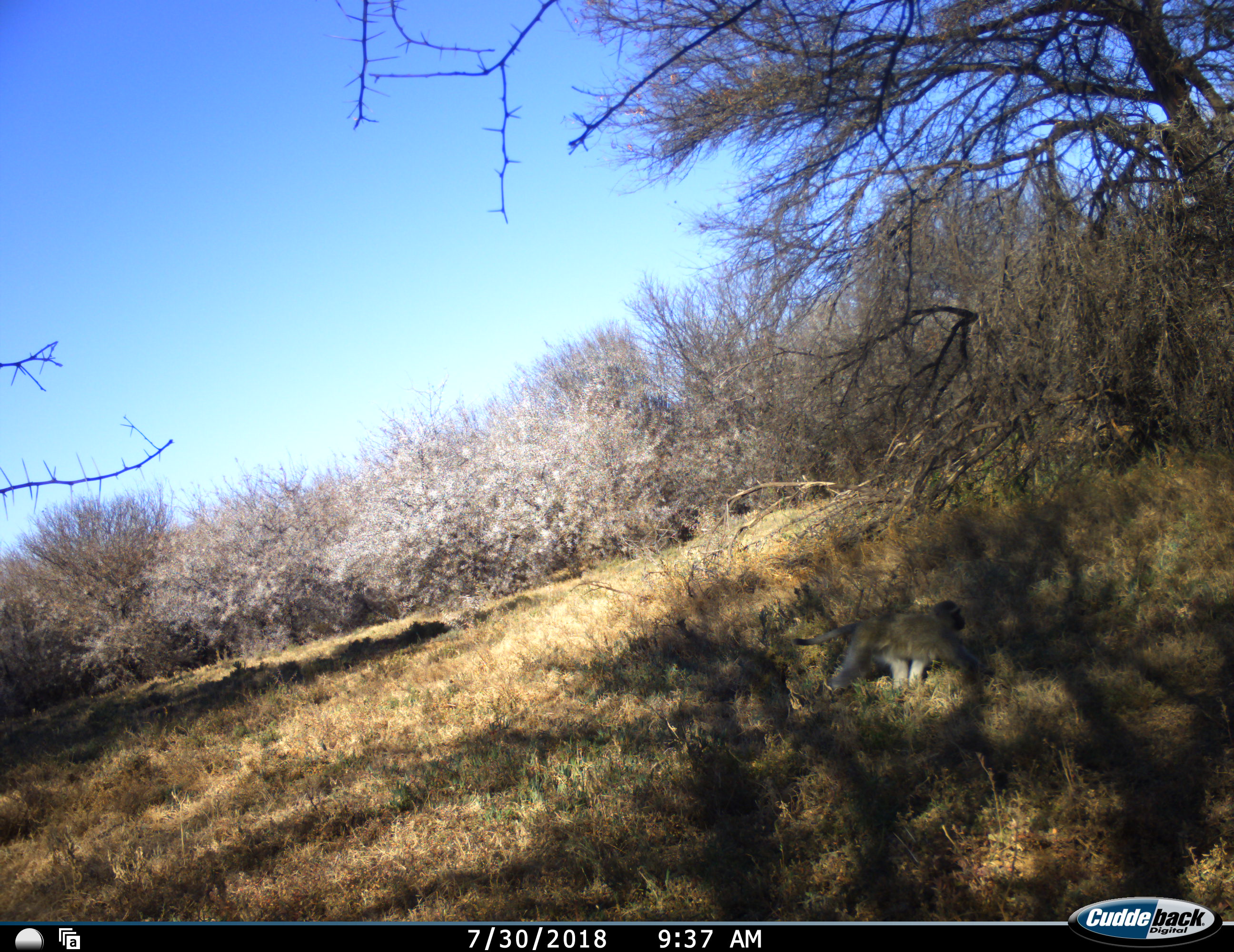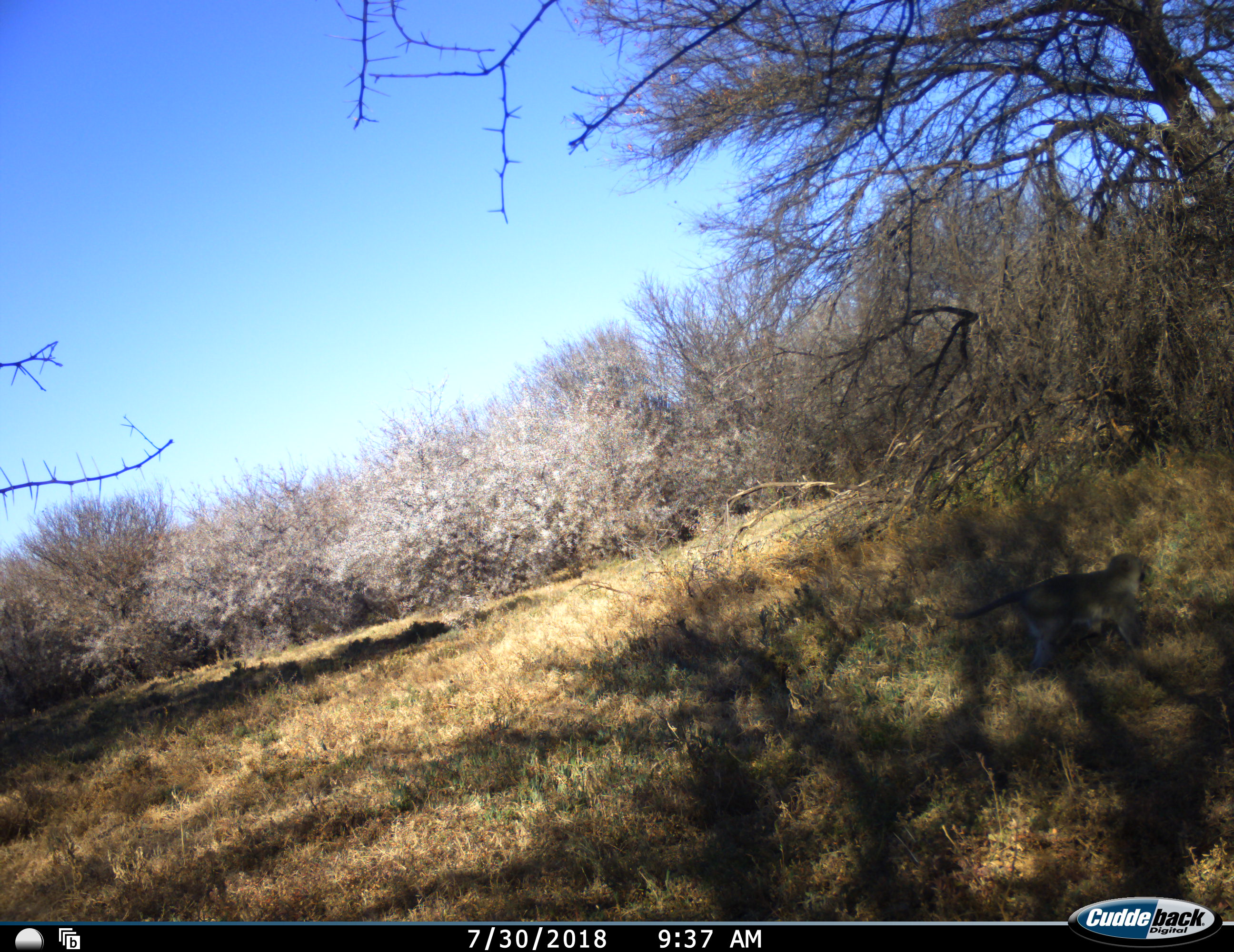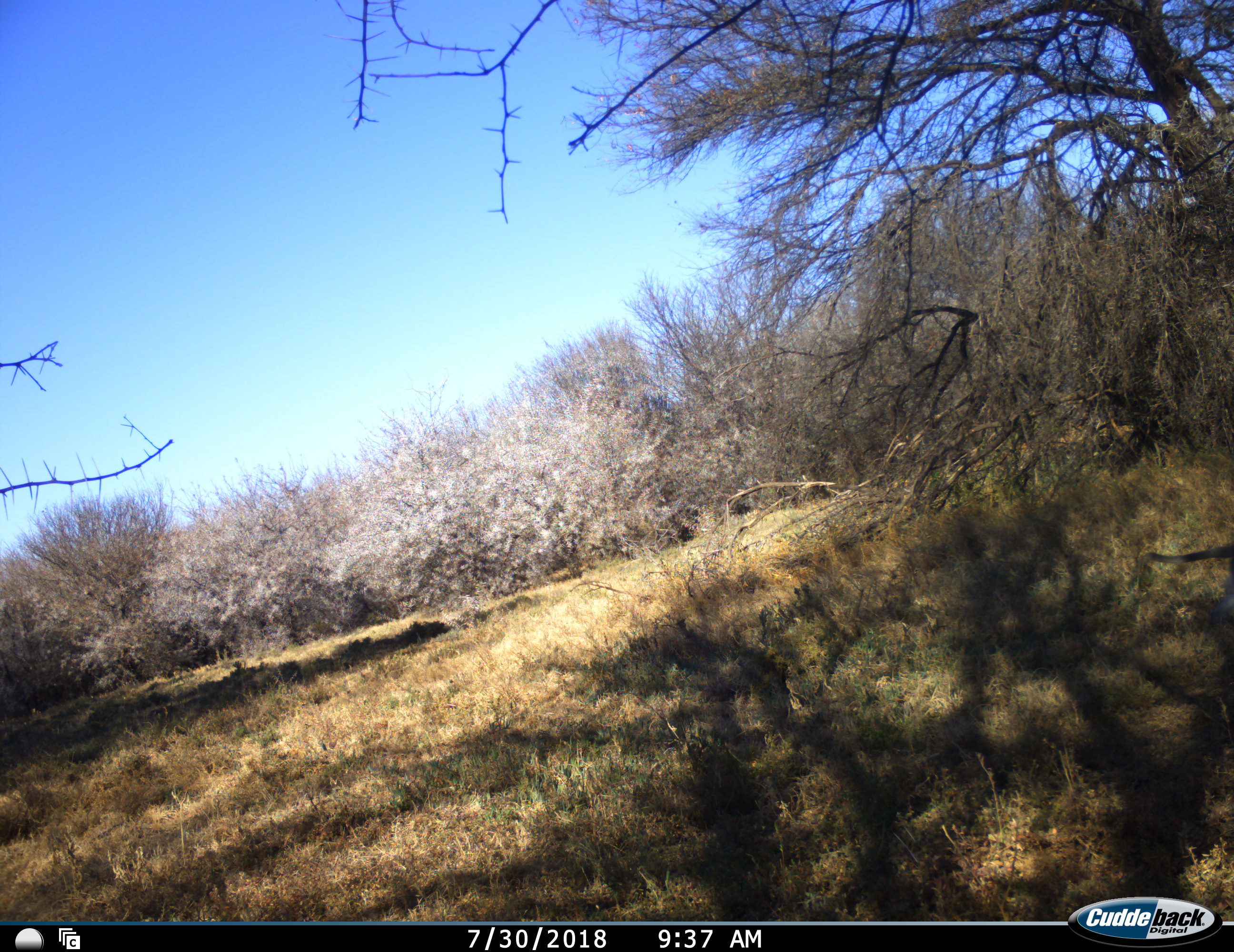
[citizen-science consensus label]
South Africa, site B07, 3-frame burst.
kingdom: Animalia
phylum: Chordata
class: Mammalia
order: Primates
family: Cercopithecidae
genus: Chlorocebus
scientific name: Chlorocebus pygerythrus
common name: vervet monkey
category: monkeyvervet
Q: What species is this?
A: Monkeyvervet (vervet monkey) (Chlorocebus pygerythrus).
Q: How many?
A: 1.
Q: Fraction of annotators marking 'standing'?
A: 0%.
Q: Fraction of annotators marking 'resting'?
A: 0%.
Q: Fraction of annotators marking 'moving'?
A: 100%.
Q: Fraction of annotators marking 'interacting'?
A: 0%.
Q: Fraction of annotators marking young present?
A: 0%.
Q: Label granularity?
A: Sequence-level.